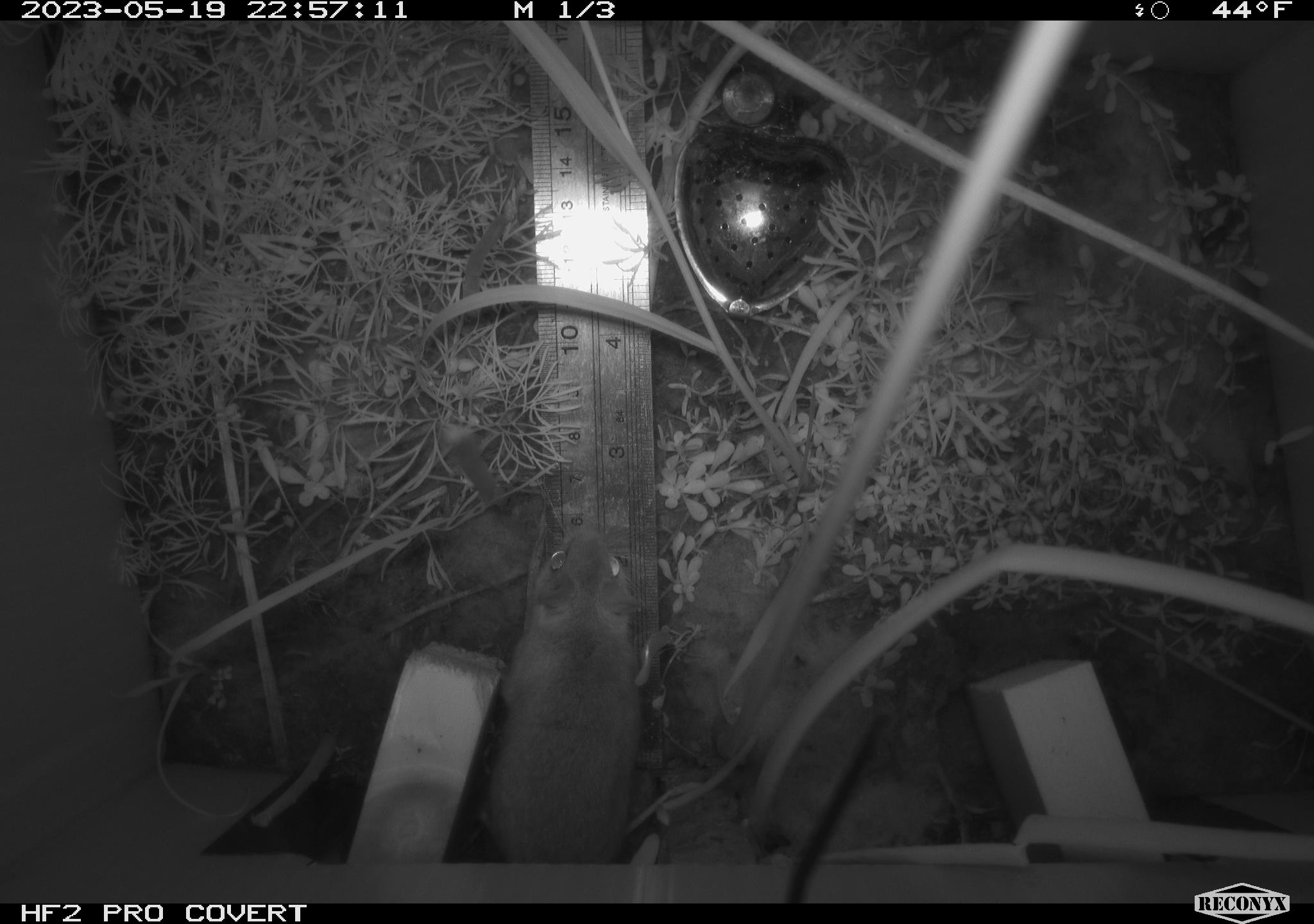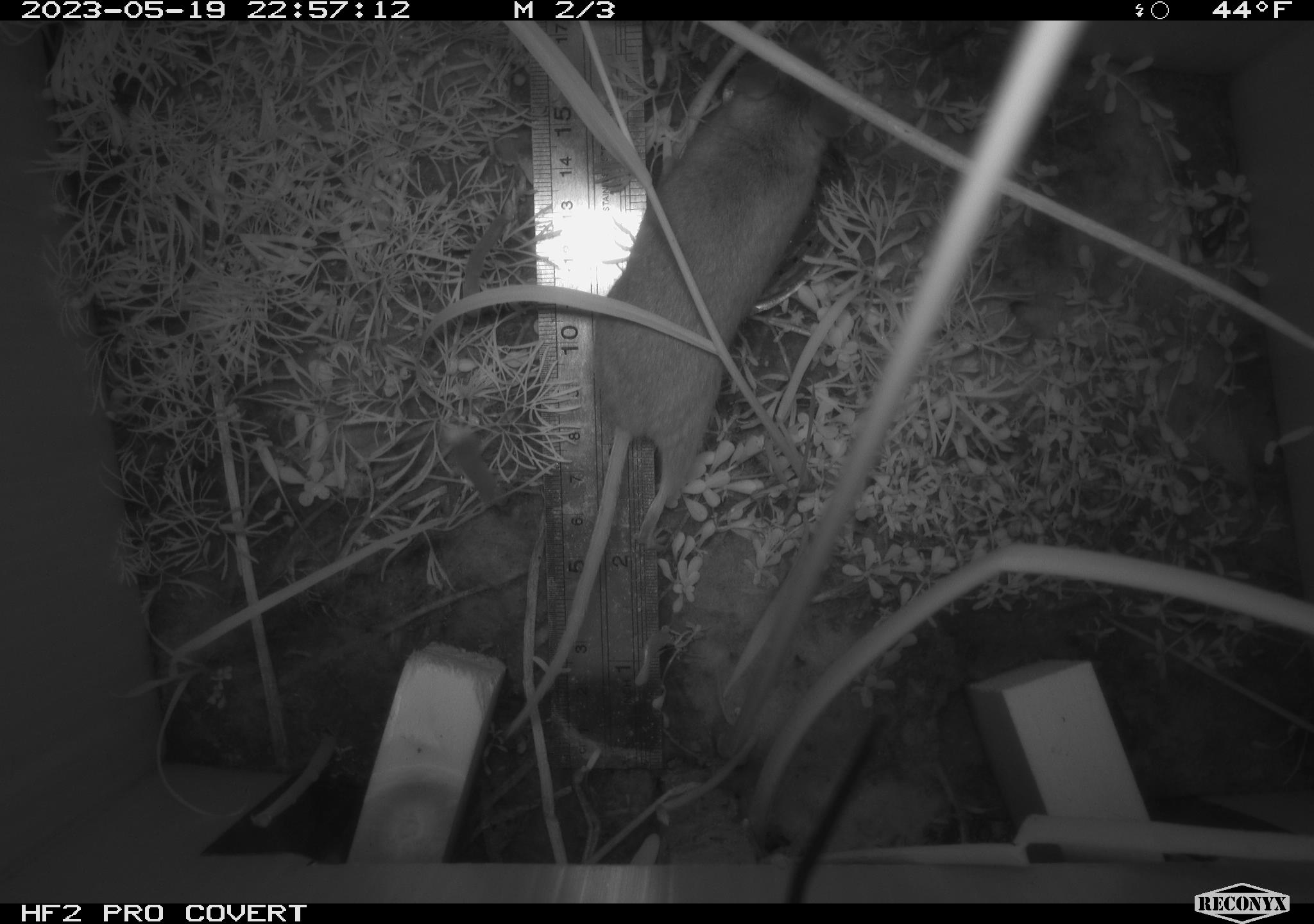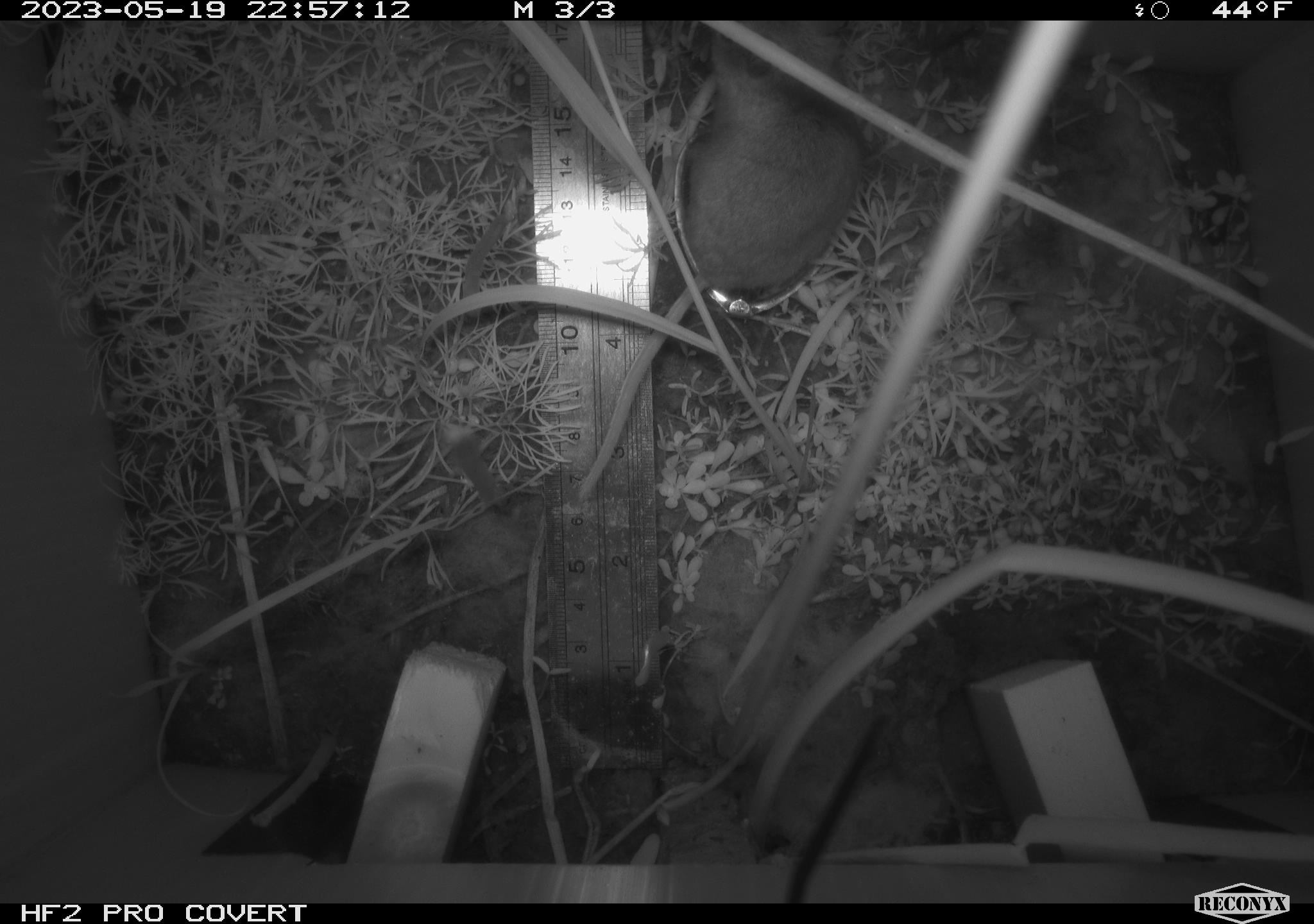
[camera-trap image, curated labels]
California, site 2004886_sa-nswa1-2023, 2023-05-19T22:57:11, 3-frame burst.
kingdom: Animalia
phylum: Chordata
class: Mammalia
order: Rodentia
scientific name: Rodentia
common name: mouse species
Mouse species (Rodentia).